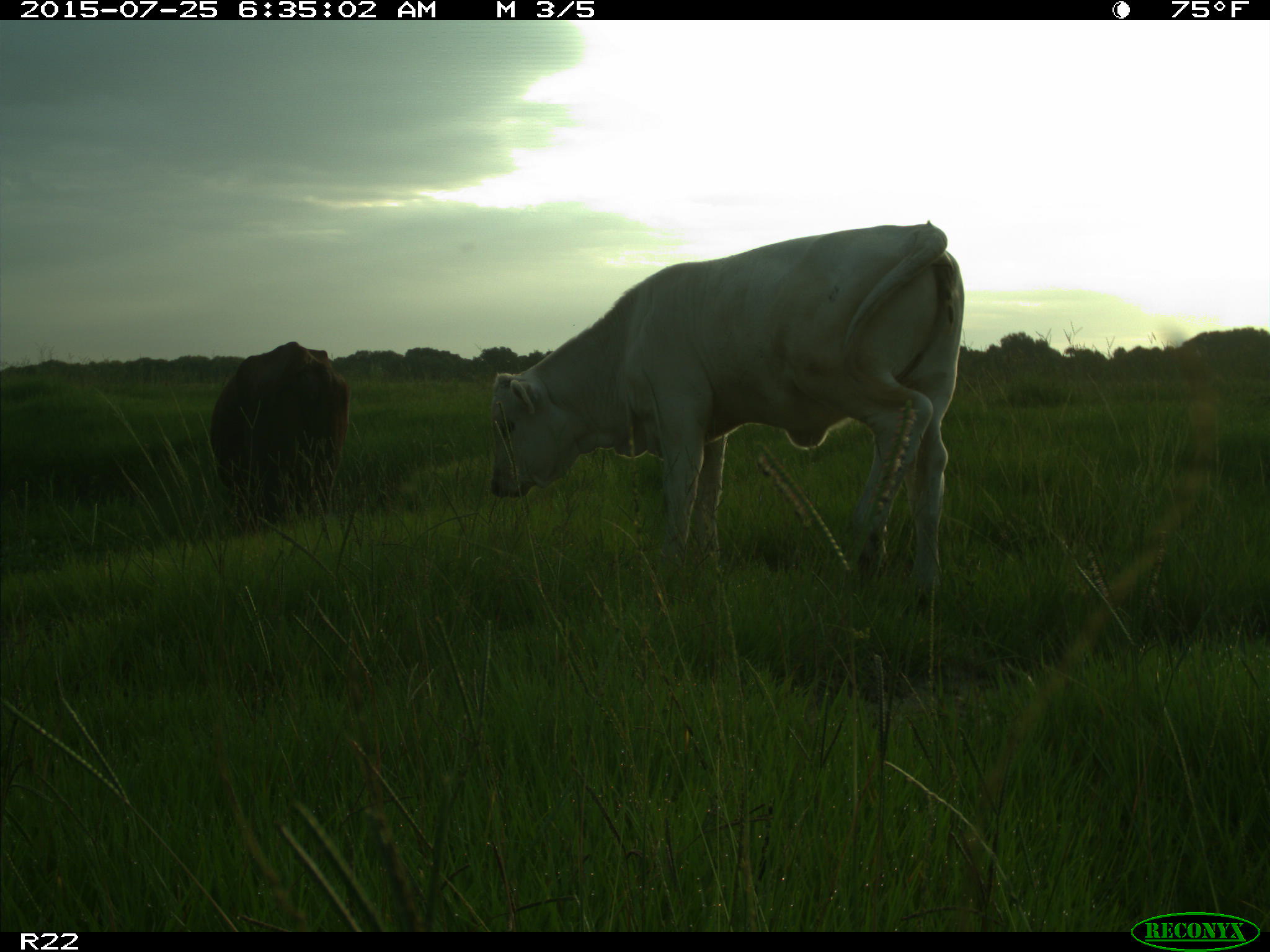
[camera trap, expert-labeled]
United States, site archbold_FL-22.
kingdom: Animalia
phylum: Chordata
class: Mammalia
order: Artiodactyla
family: Bovidae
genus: Bos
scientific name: Bos taurus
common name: domestic cow